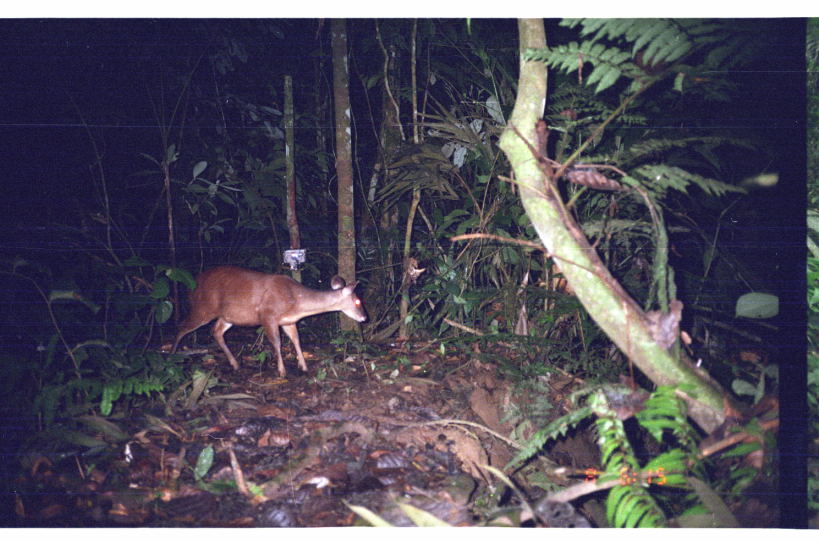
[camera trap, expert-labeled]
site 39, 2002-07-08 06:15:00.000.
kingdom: Animalia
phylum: Chordata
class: Mammalia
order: Artiodactyla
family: Cervidae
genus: Mazama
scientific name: Mazama americana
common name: red brocket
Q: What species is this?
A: Mazama americana (red brocket).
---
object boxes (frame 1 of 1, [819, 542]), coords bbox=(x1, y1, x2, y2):
mazama americana: bbox=(166, 261, 368, 377)